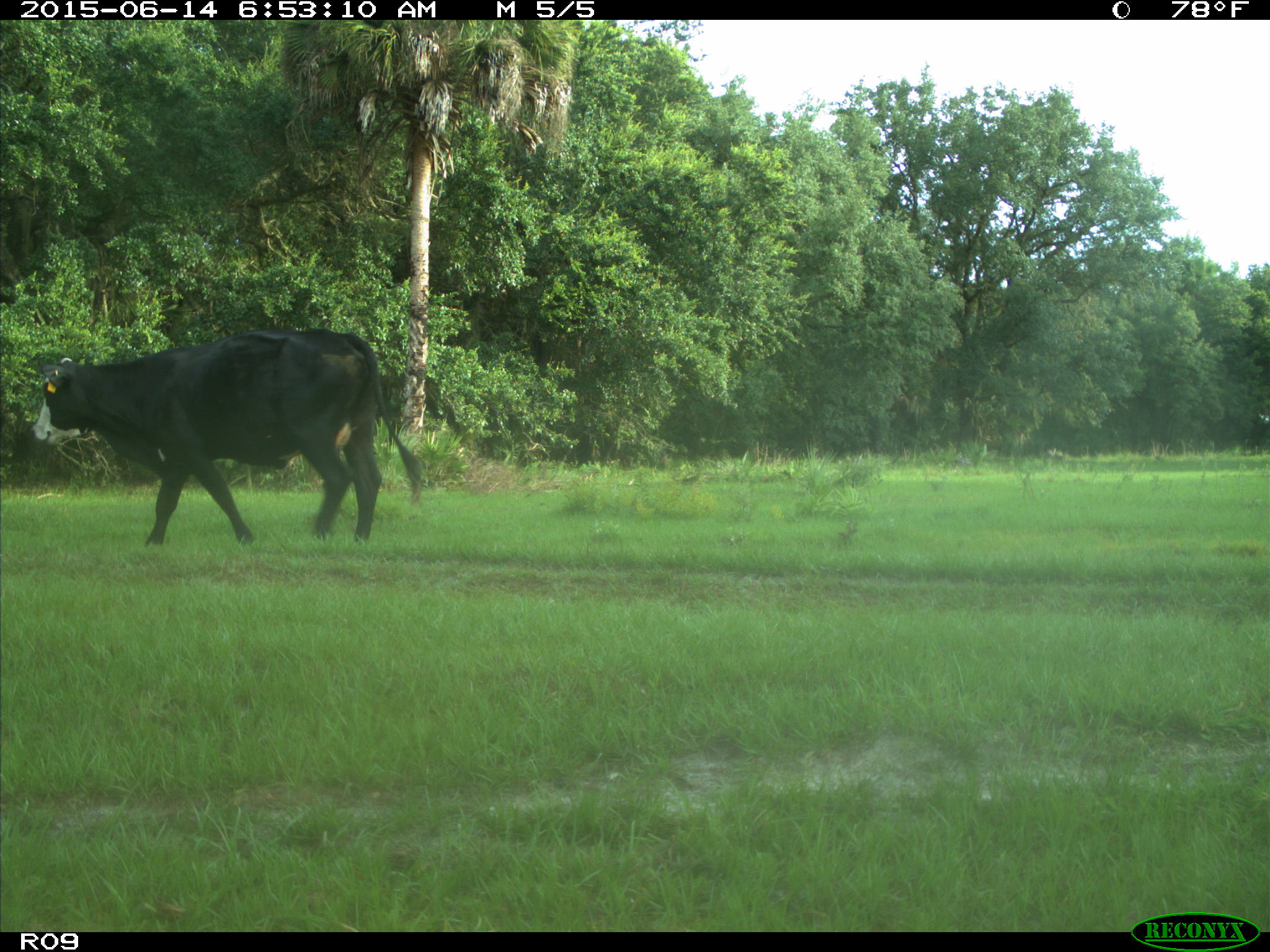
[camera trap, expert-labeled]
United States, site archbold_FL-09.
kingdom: Animalia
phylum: Chordata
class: Mammalia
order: Artiodactyla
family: Bovidae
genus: Bos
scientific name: Bos taurus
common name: domestic cow